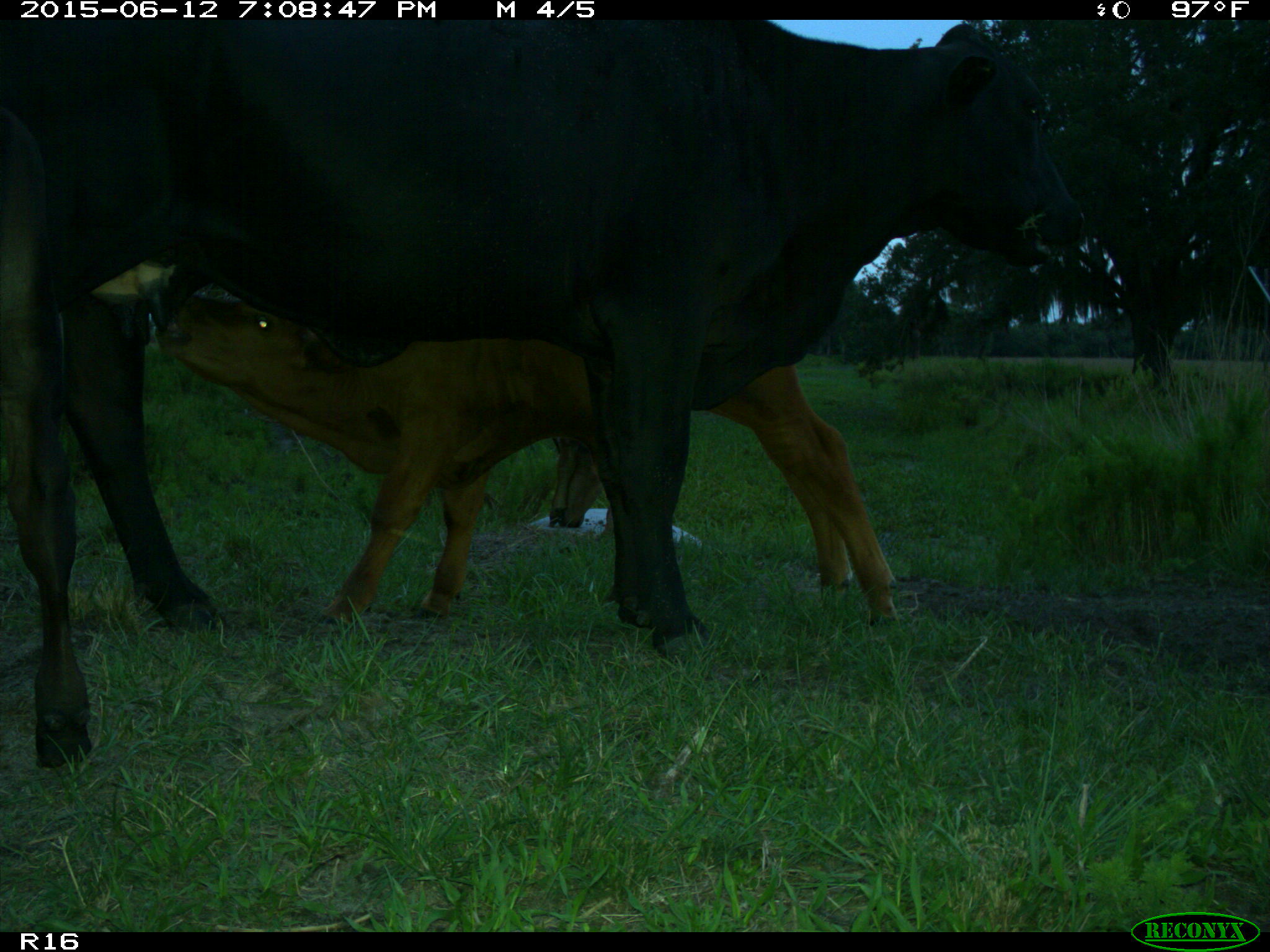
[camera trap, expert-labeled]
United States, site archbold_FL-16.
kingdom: Animalia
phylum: Chordata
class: Mammalia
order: Artiodactyla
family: Bovidae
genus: Bos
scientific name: Bos taurus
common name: domestic cow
Bos taurus (domestic cow).